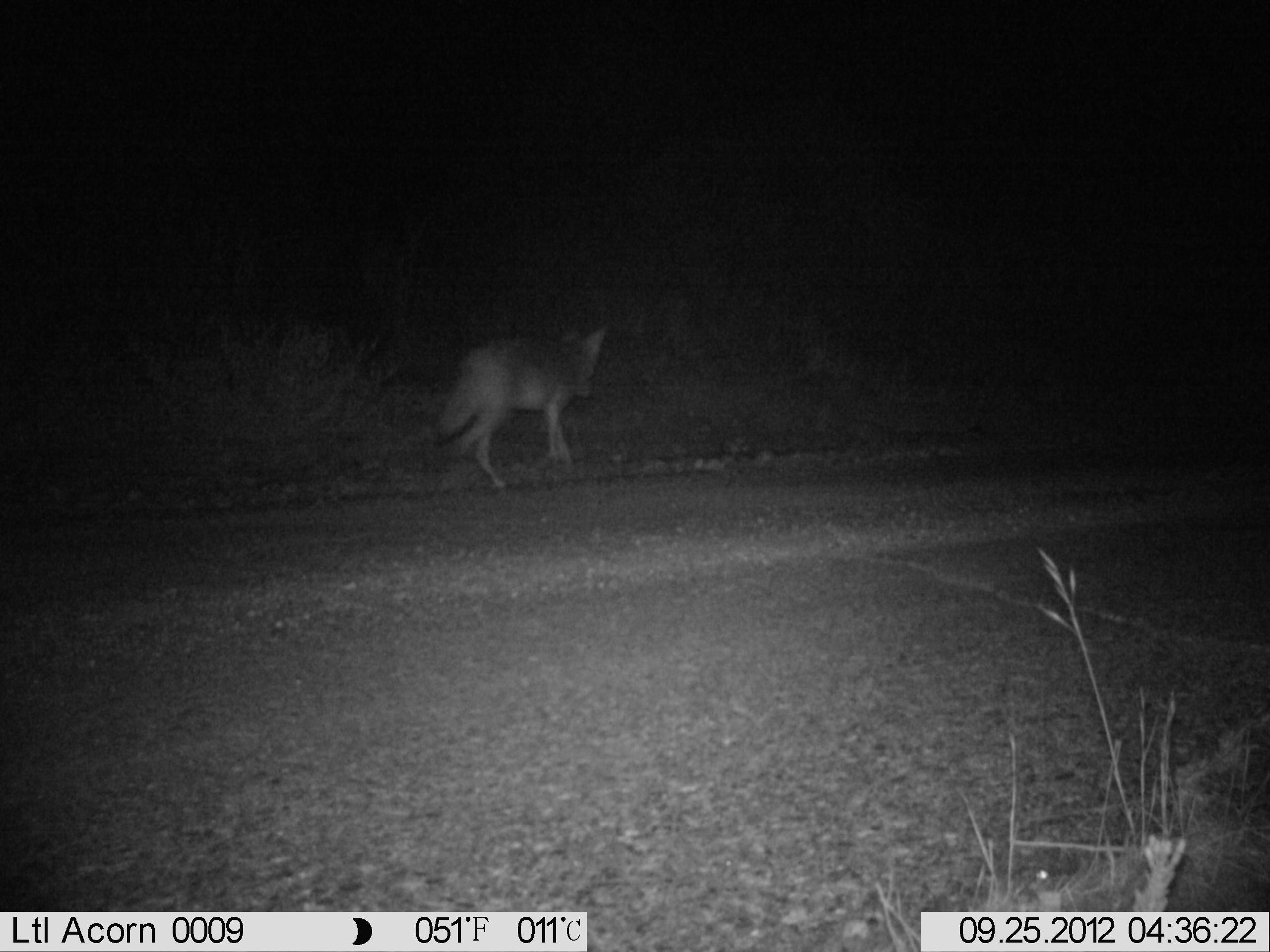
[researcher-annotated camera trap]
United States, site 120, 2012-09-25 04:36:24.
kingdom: Animalia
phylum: Chordata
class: Mammalia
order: Carnivora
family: Canidae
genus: Canis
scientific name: Canis latrans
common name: coyote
Coyote (Canis latrans).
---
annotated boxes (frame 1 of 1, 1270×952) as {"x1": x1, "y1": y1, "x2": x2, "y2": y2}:
coyote: {"x1": 422, "y1": 311, "x2": 652, "y2": 505}